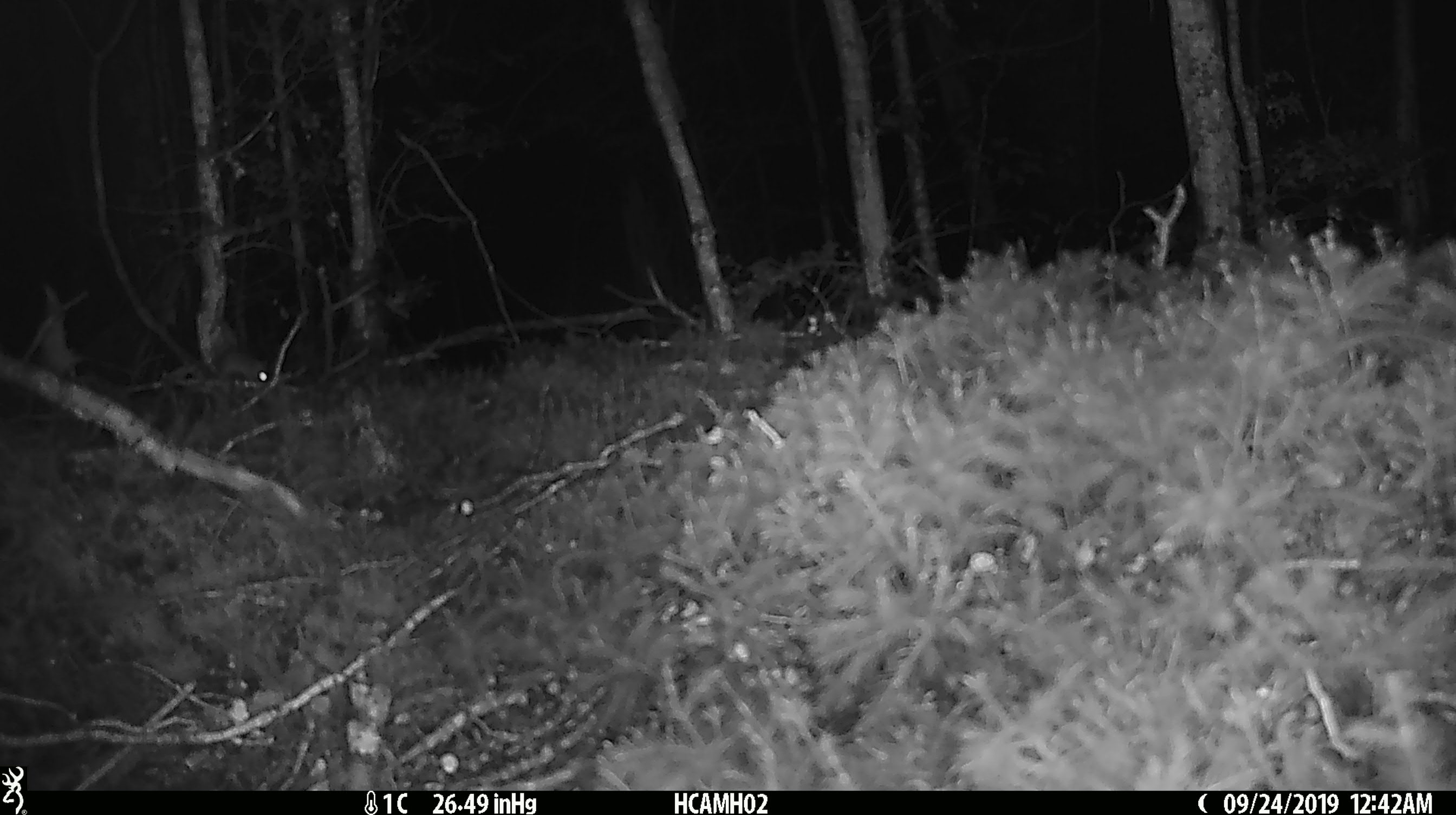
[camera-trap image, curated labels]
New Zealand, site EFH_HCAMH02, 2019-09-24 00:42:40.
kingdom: Animalia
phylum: Chordata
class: Mammalia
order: Rodentia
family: Muridae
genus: Mus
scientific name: Mus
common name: mouse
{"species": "mouse (Mus)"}